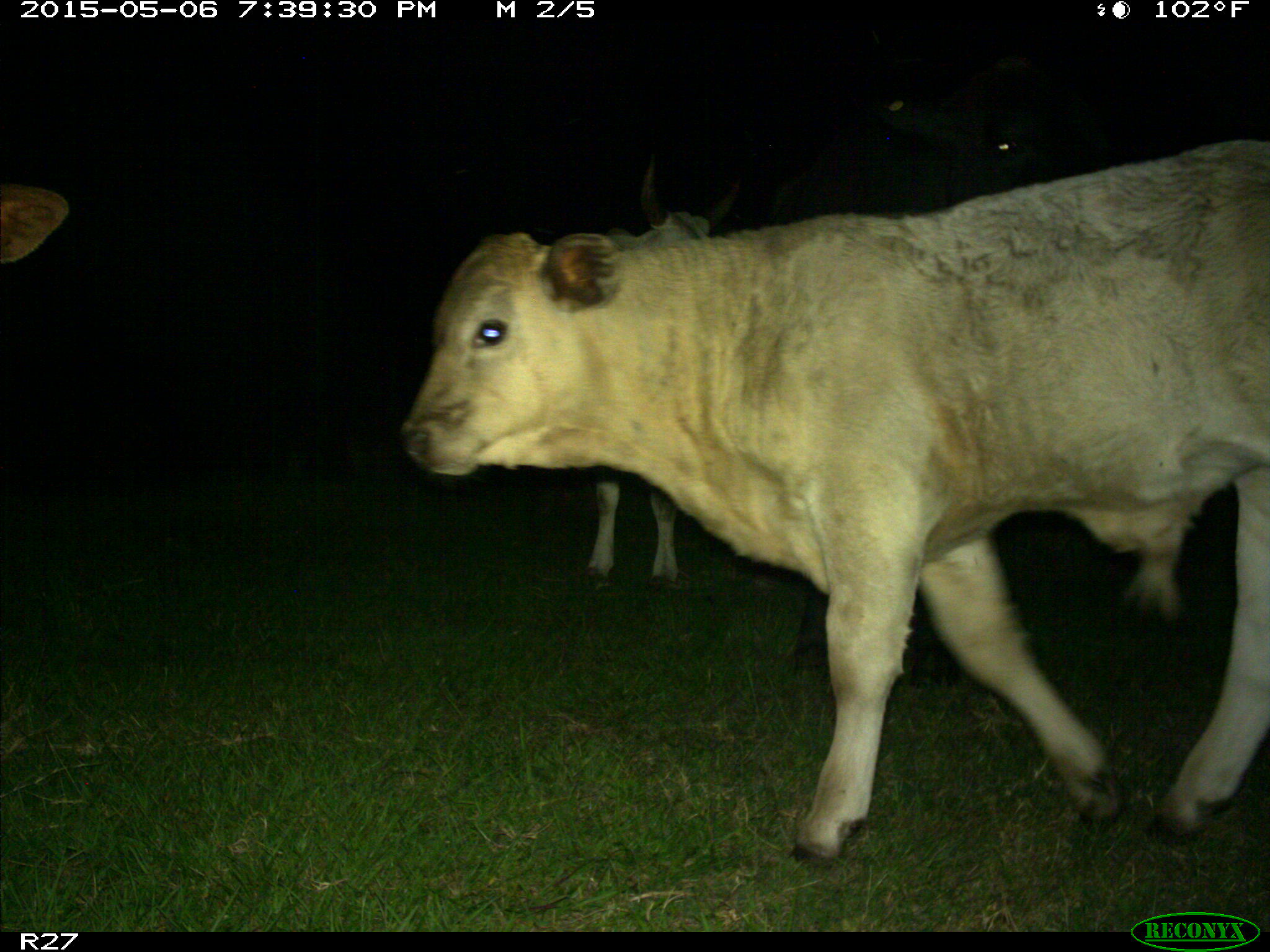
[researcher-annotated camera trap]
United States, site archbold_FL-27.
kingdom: Animalia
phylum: Chordata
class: Mammalia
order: Artiodactyla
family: Bovidae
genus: Bos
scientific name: Bos taurus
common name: domestic cow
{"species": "Bos taurus (domestic cow)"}